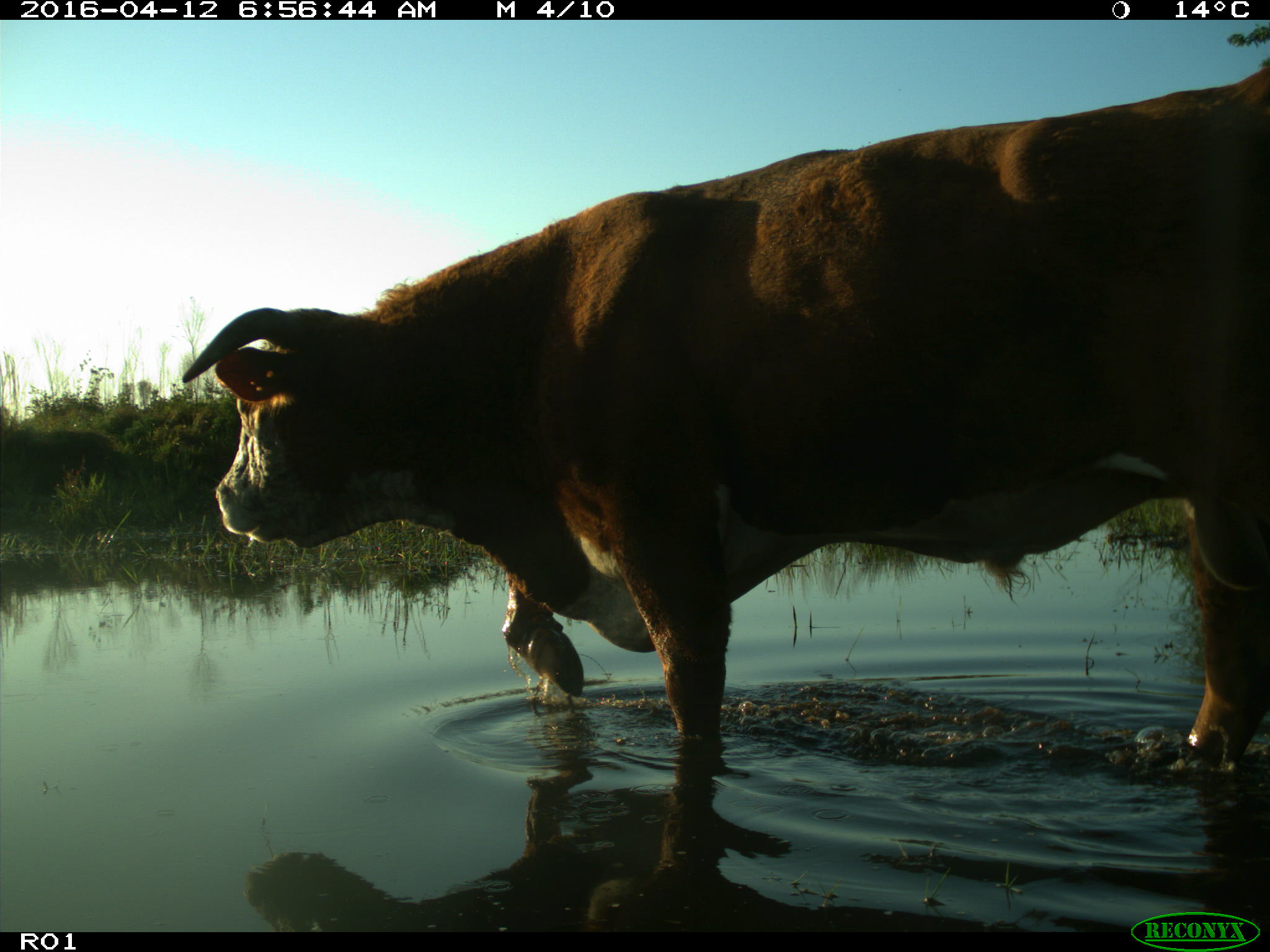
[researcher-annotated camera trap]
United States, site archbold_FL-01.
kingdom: Animalia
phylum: Chordata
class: Mammalia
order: Artiodactyla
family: Bovidae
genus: Bos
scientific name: Bos taurus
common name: domestic cow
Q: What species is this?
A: Bos taurus (domestic cow).